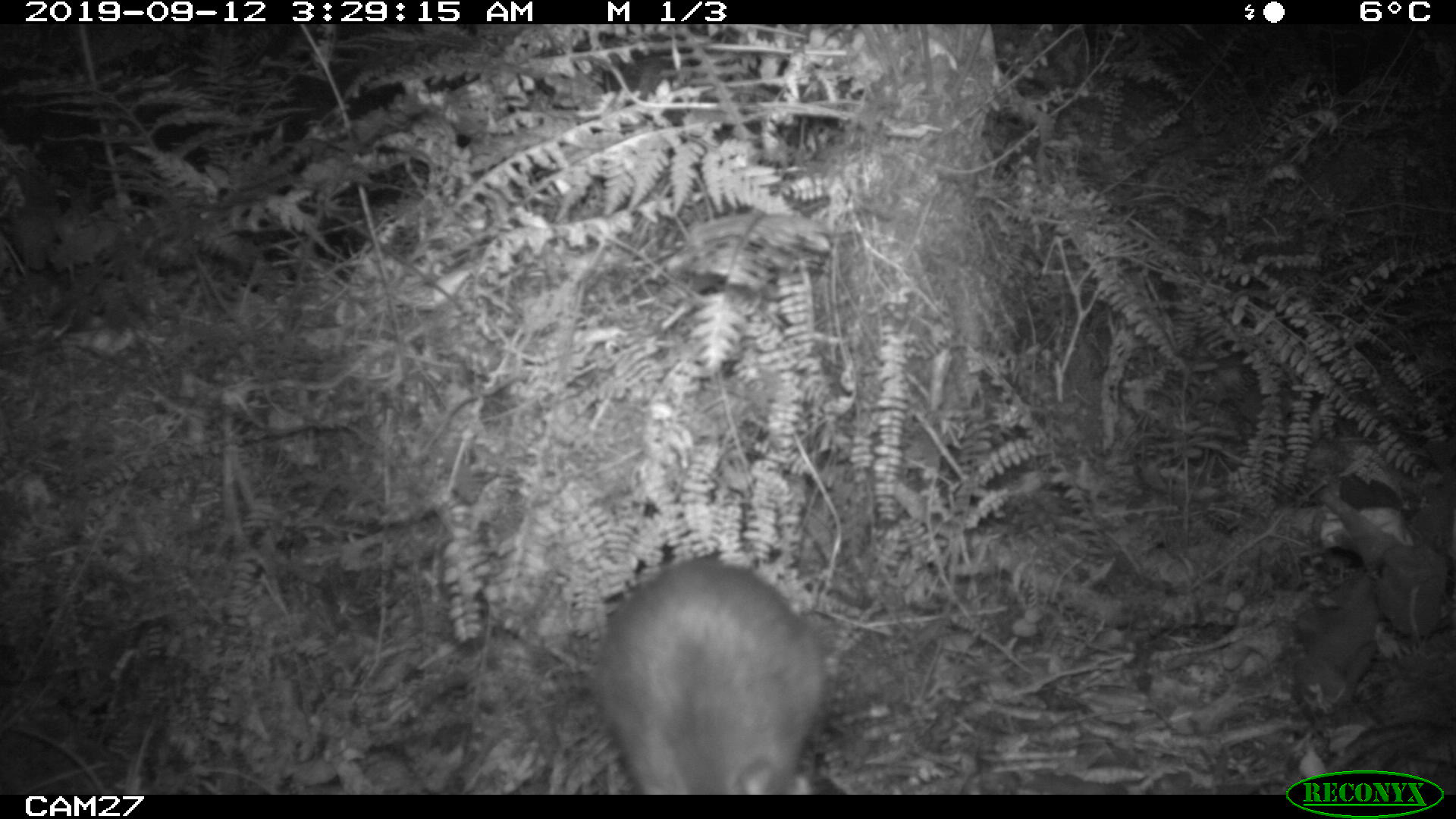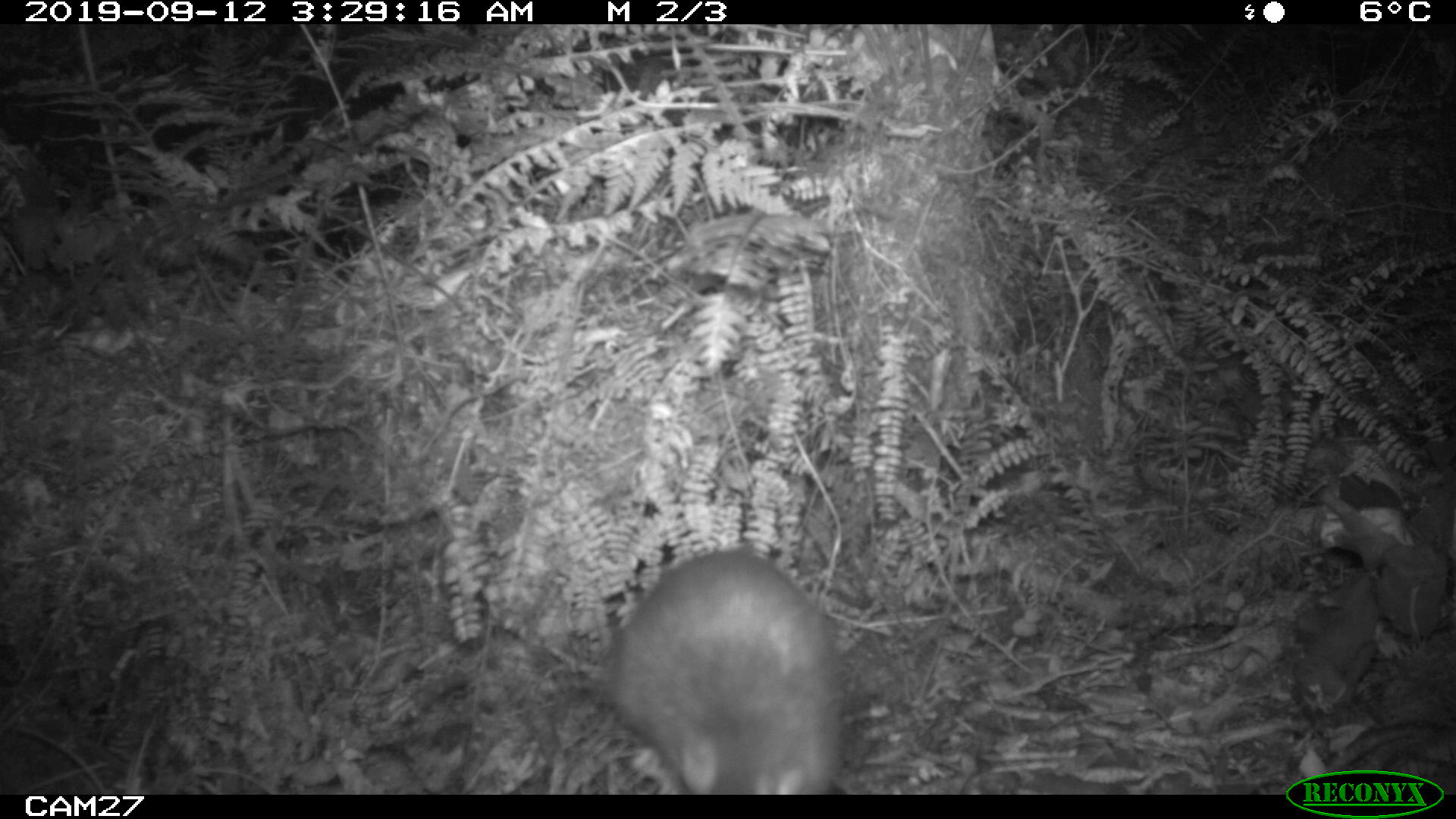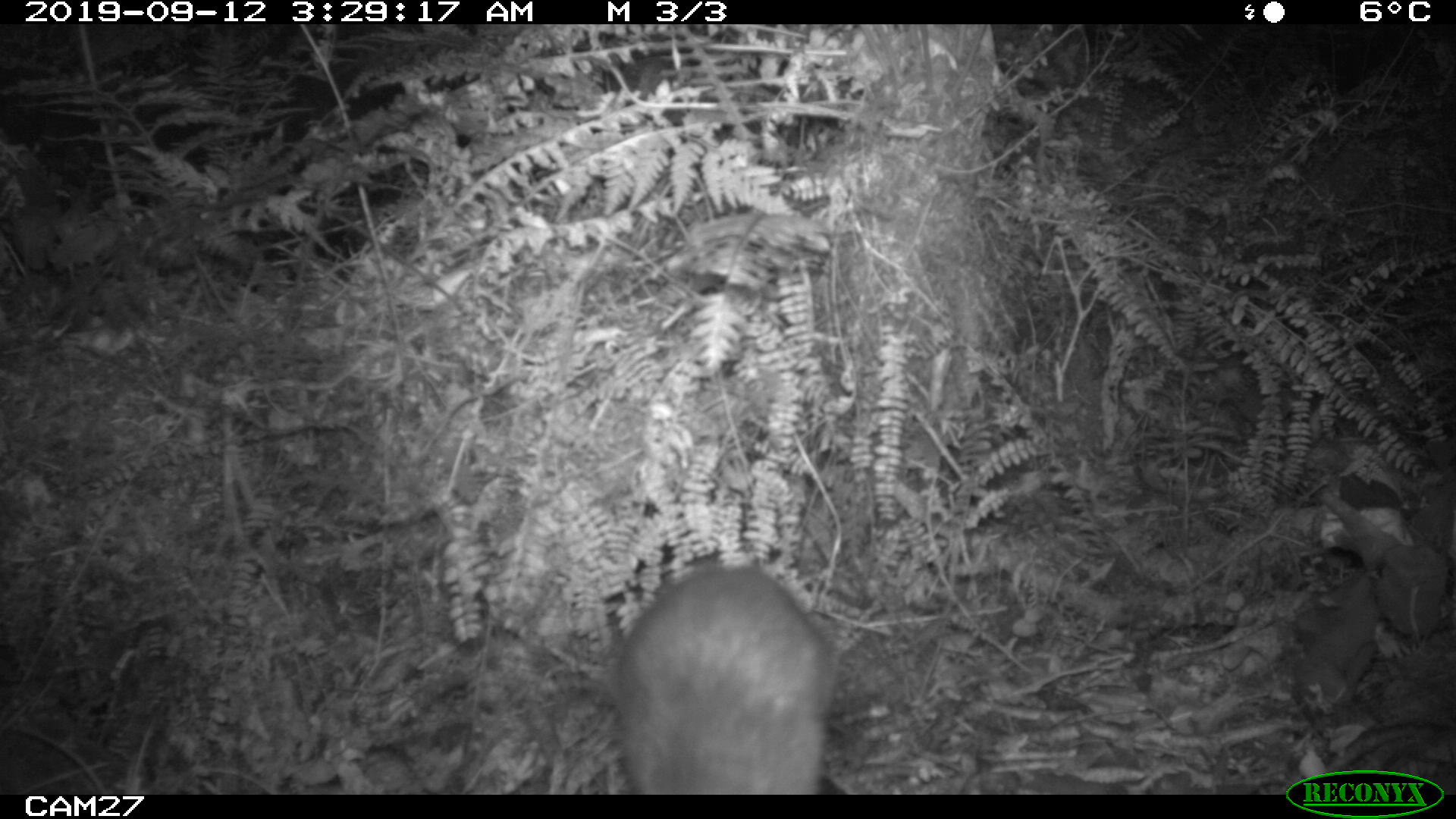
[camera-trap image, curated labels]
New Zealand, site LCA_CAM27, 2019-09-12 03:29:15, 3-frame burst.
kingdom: Animalia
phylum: Chordata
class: Mammalia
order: Rodentia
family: Muridae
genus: Rattus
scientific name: Rattus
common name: rat